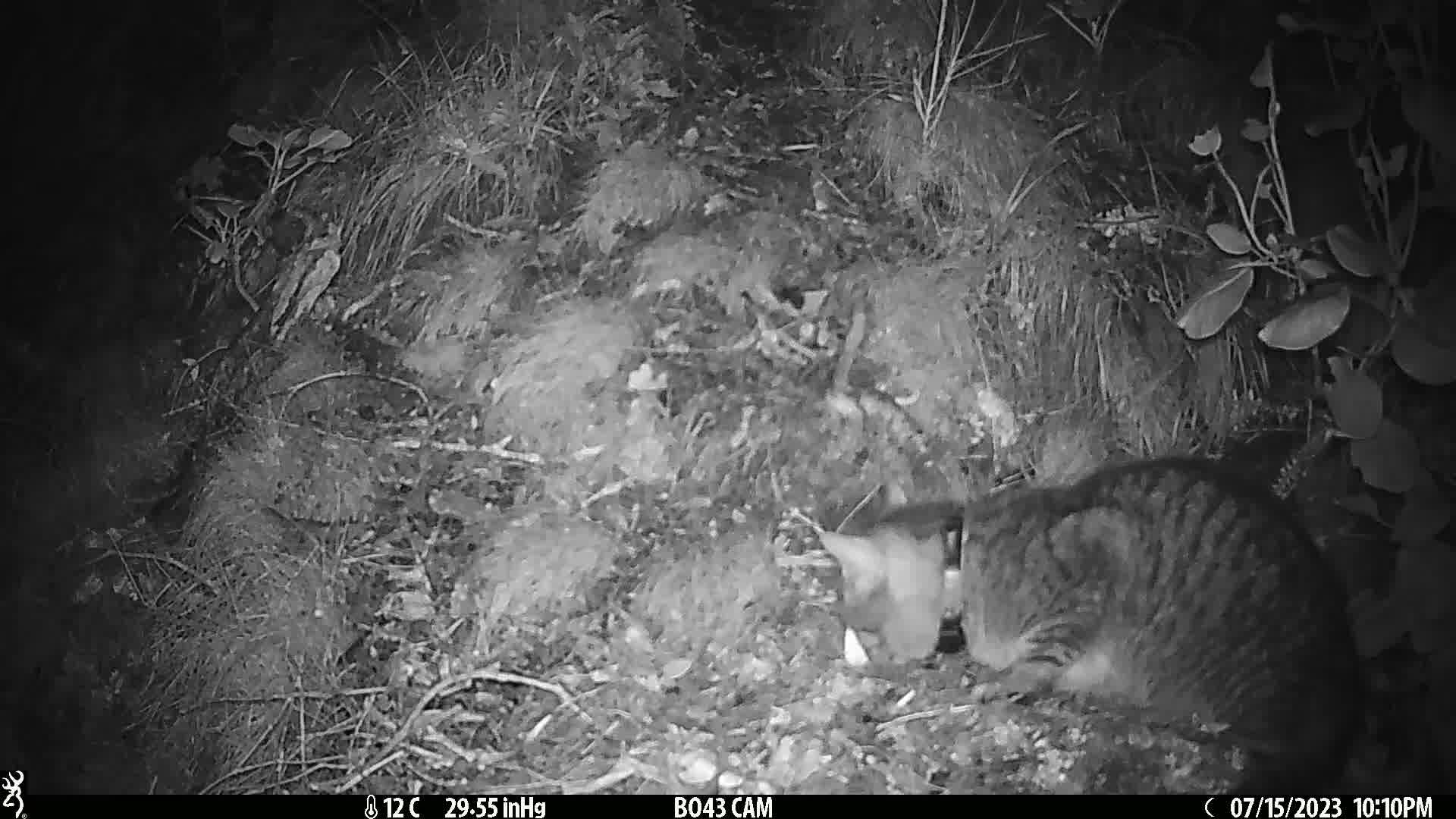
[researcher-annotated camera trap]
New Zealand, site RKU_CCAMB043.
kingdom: Animalia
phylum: Chordata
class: Mammalia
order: Carnivora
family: Felidae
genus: Felis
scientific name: Felis catus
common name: domestic cat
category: cat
Cat (domestic cat) (Felis catus).